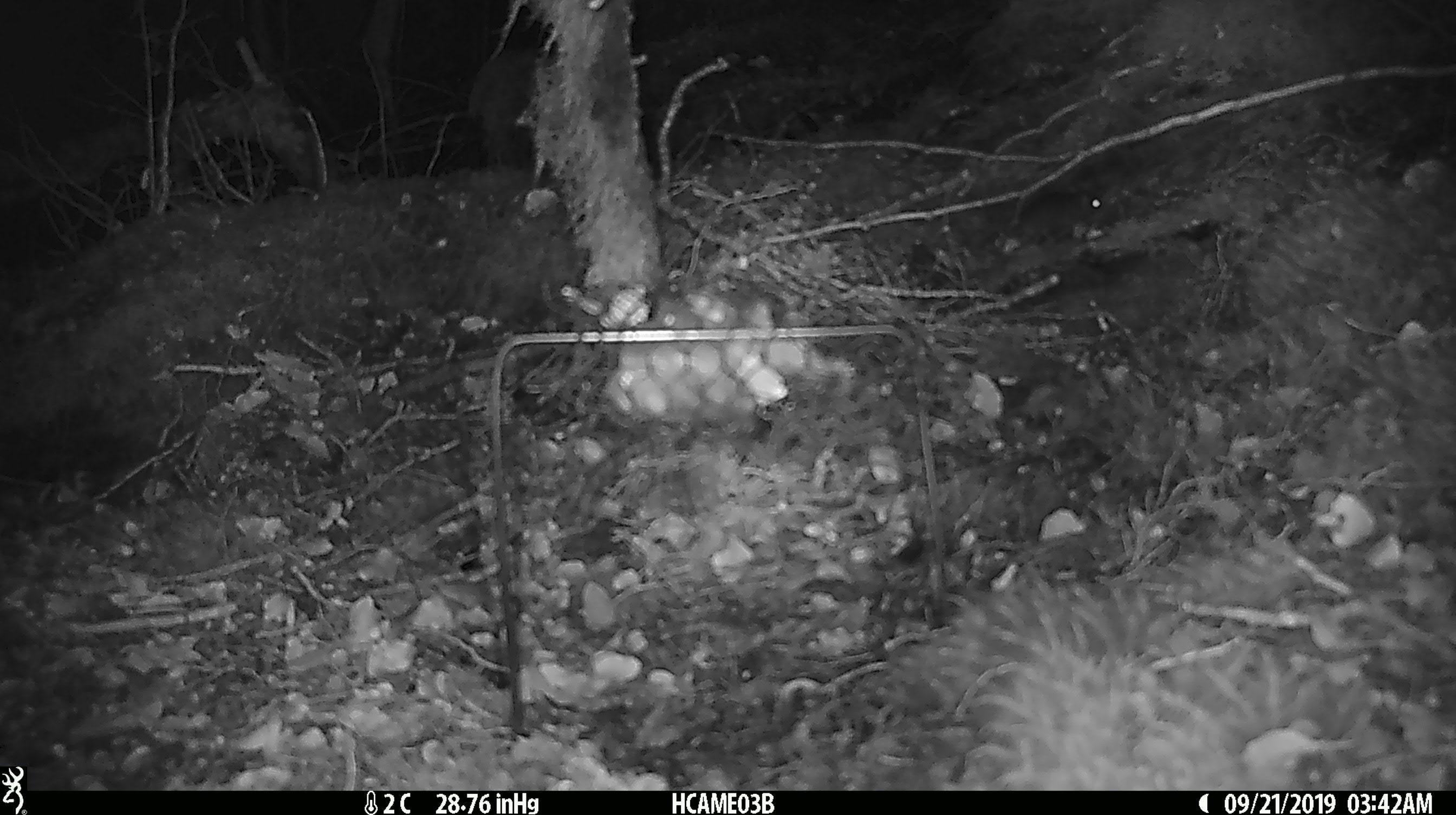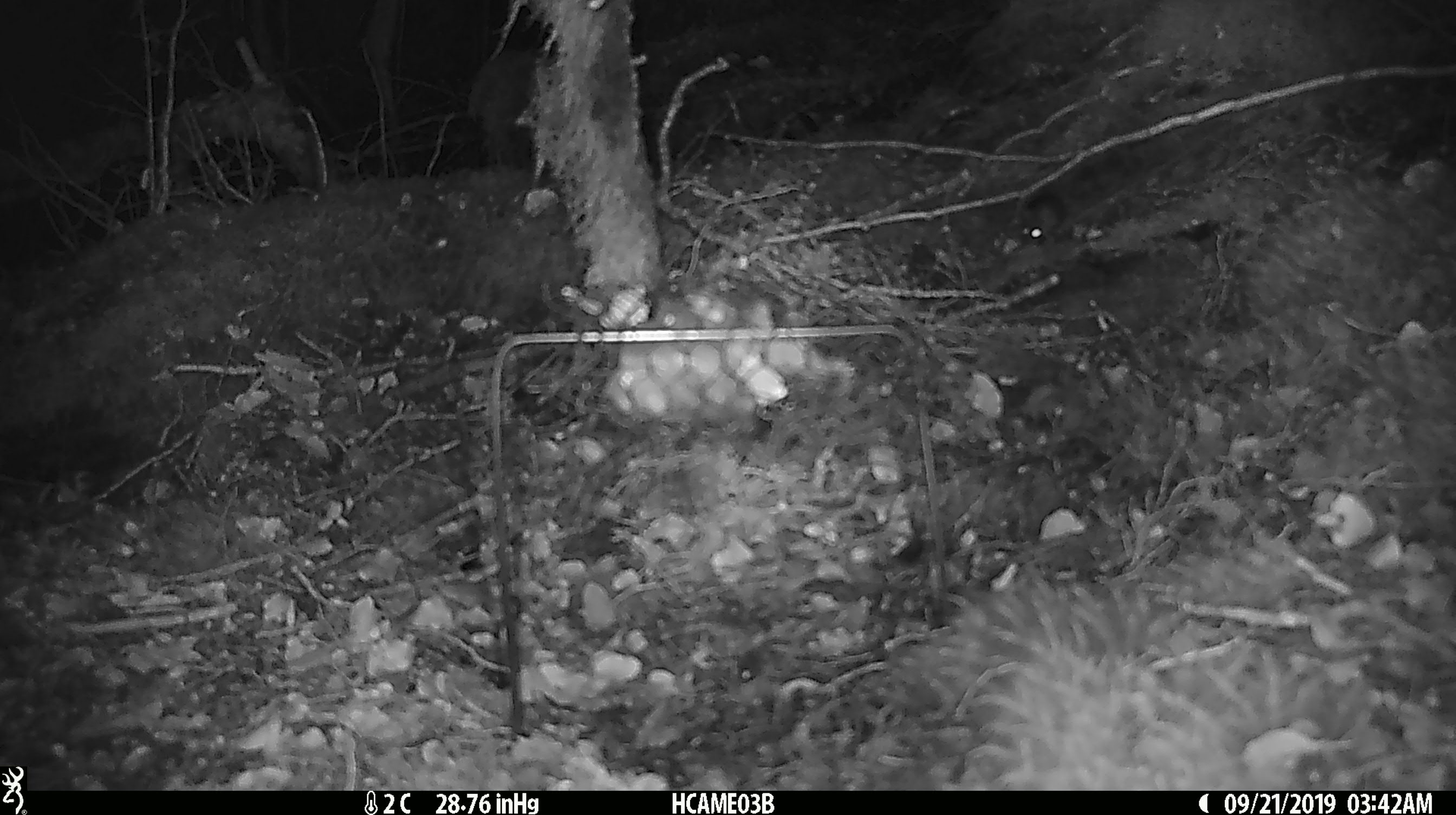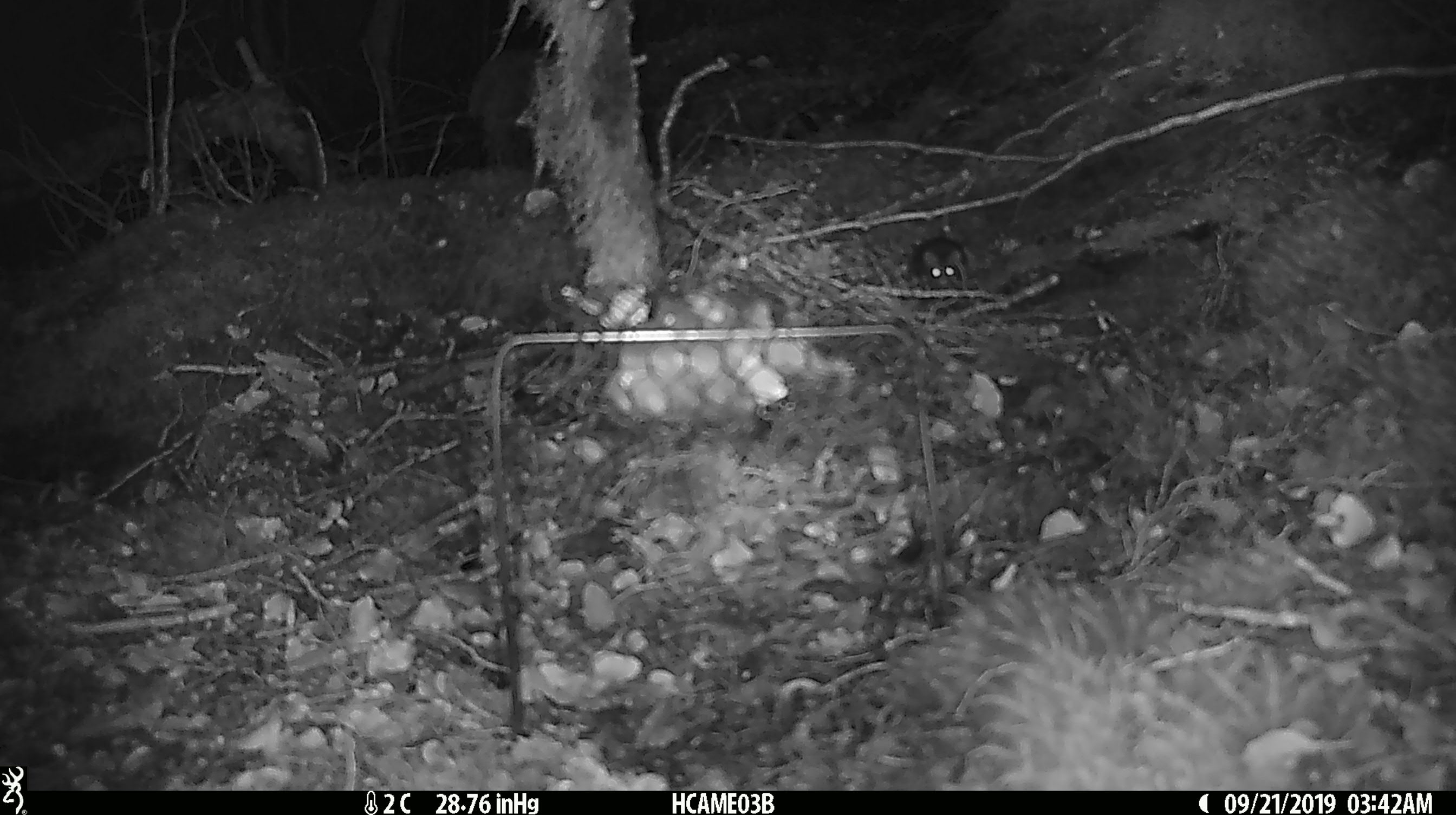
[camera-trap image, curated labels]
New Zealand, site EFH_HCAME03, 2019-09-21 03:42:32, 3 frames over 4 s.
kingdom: Animalia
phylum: Chordata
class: Mammalia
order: Rodentia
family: Muridae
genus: Mus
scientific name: Mus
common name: mouse